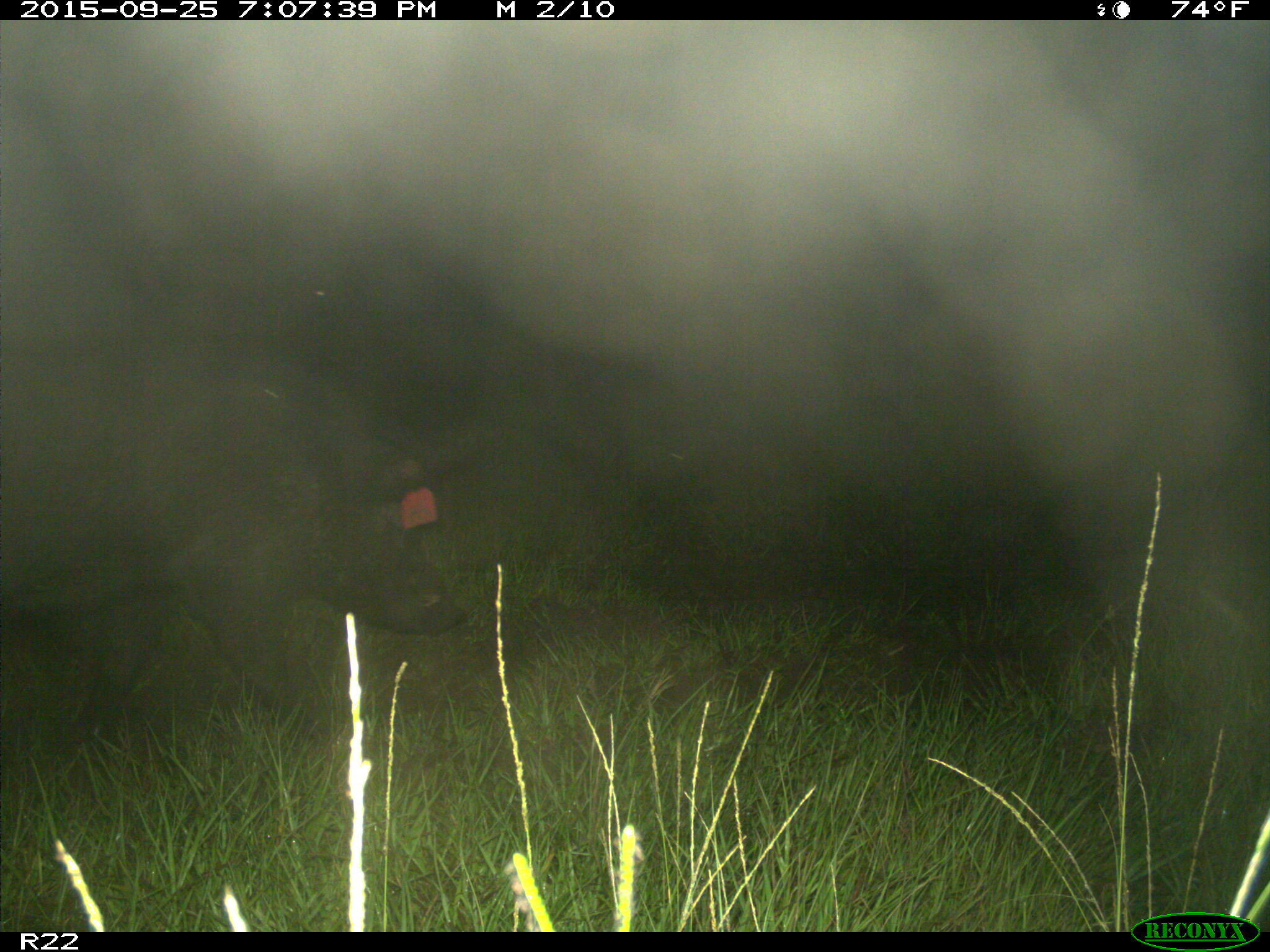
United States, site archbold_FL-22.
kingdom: Animalia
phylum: Chordata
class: Mammalia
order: Artiodactyla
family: Suidae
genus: Sus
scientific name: Sus scrofa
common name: wild boar